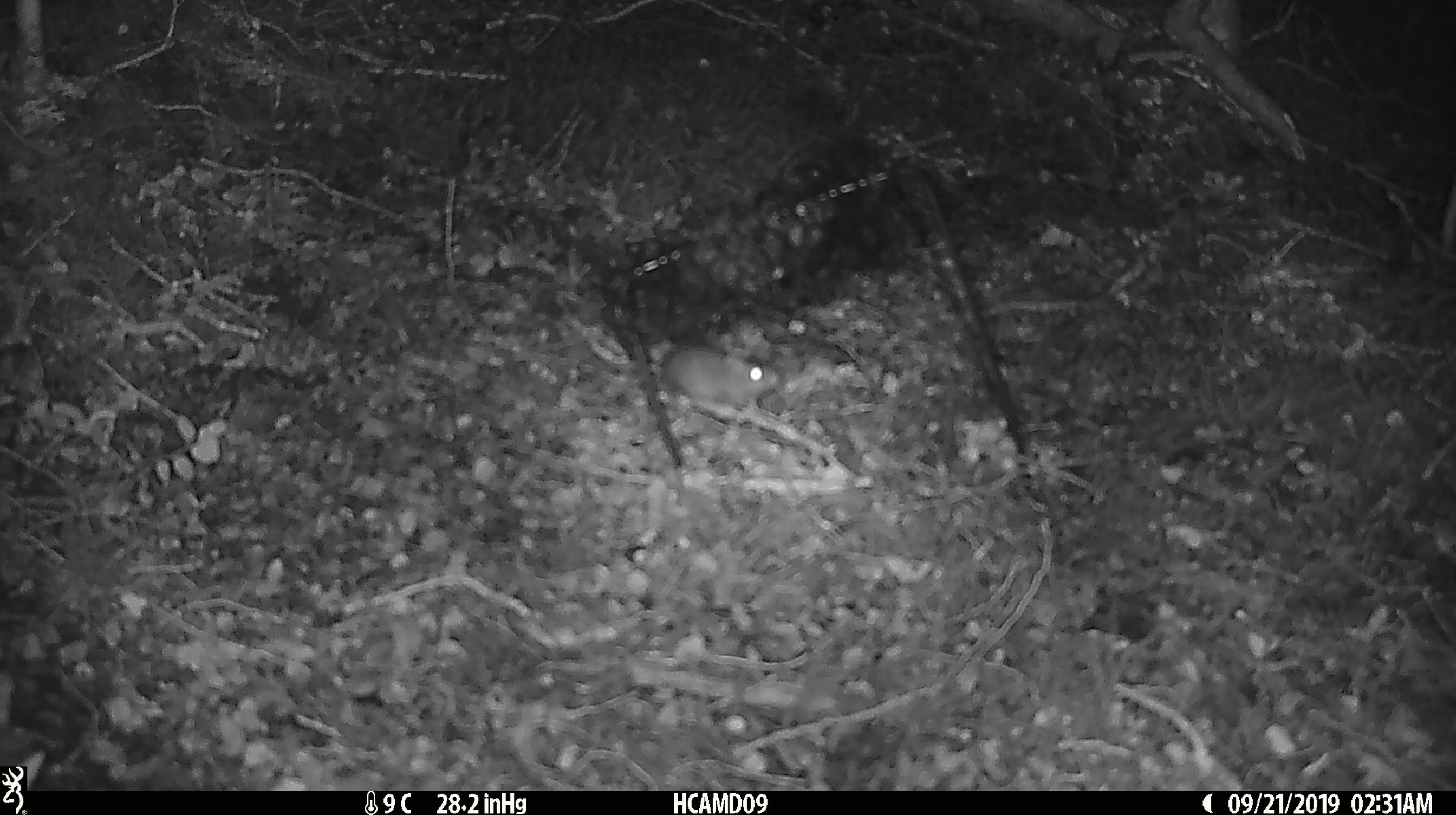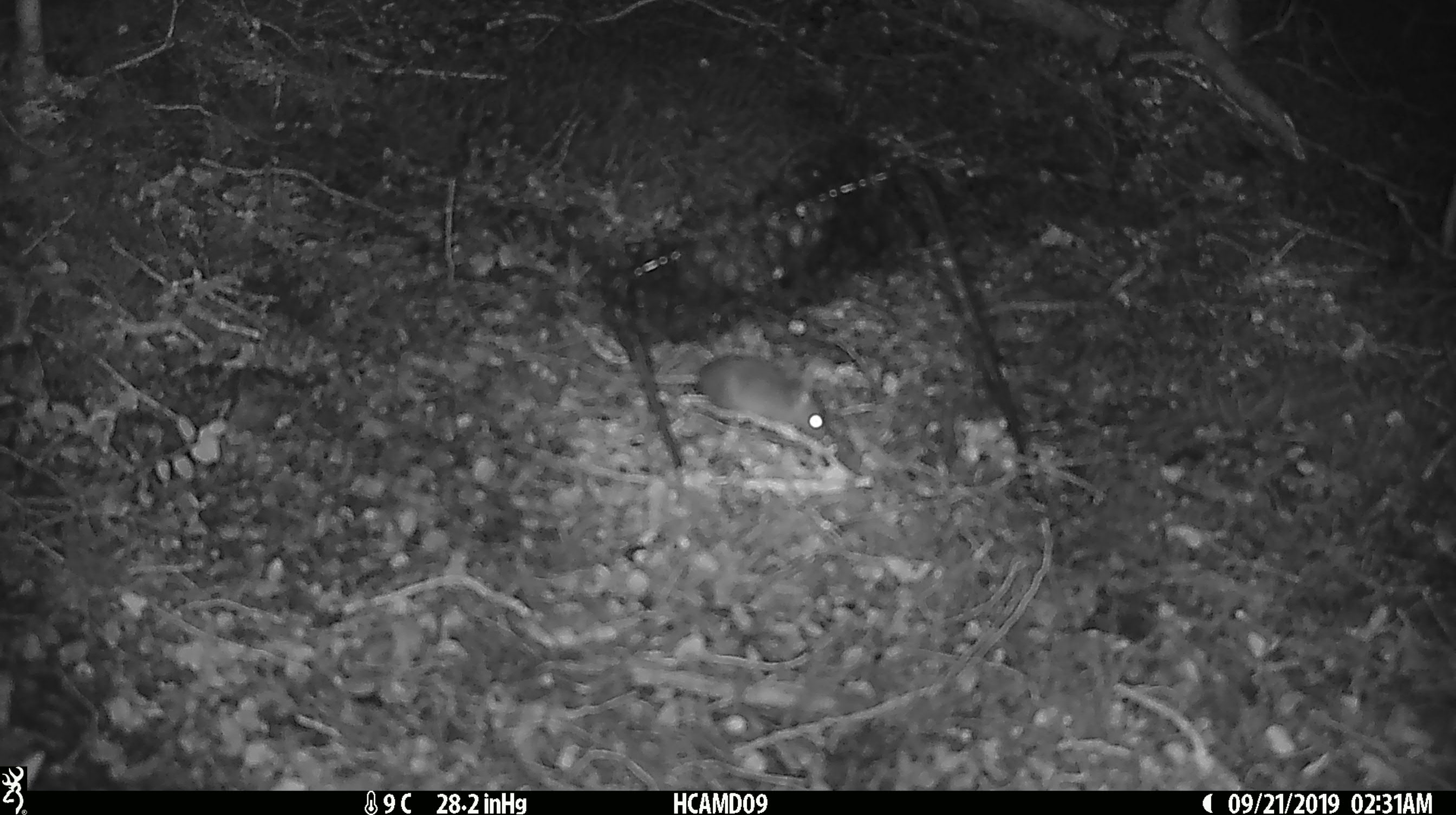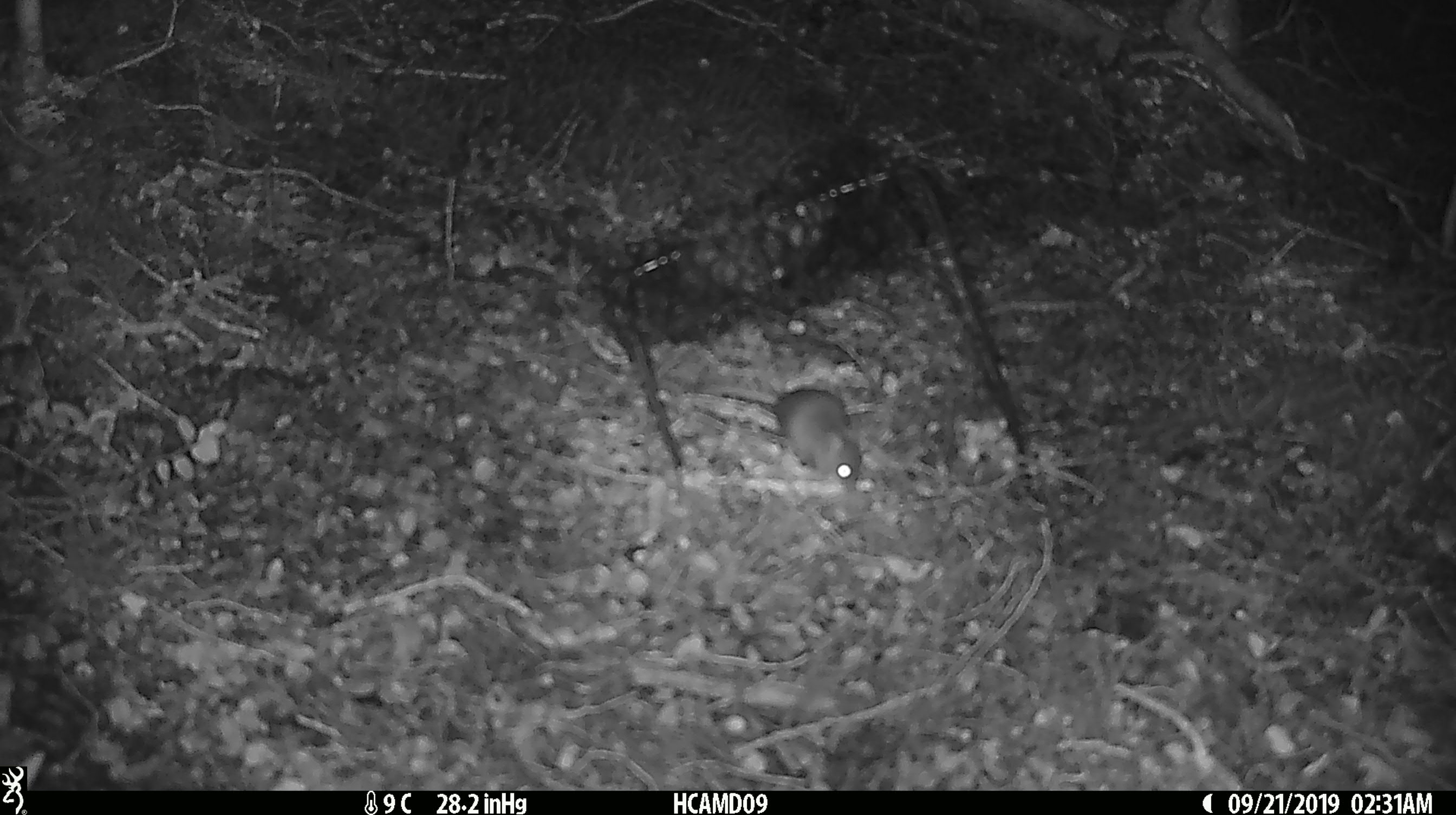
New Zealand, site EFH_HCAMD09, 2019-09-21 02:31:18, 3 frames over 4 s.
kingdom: Animalia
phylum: Chordata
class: Mammalia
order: Rodentia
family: Muridae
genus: Mus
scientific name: Mus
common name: mouse